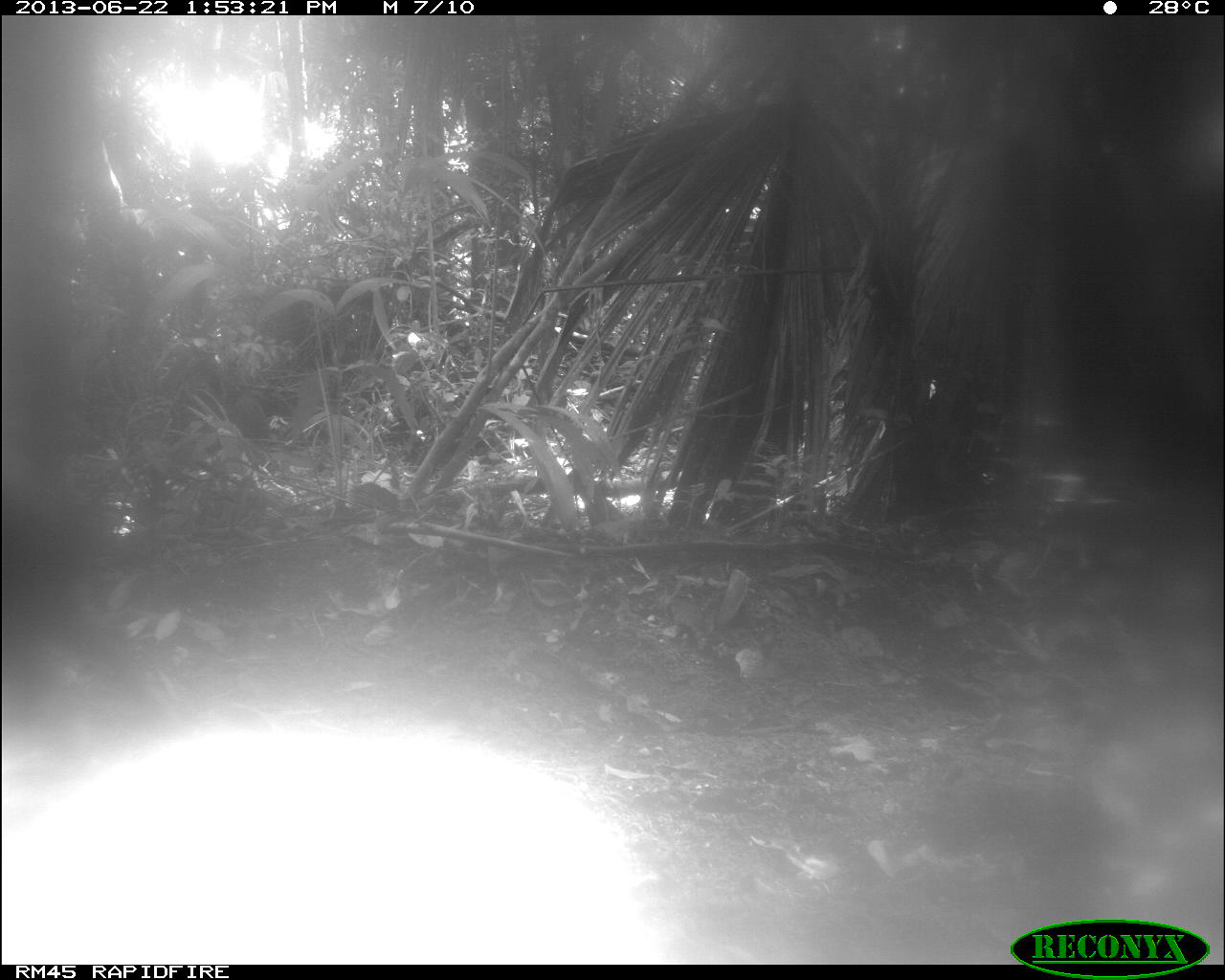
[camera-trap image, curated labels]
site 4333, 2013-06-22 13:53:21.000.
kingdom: Animalia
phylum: Chordata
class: Mammalia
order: Artiodactyla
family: Tayassuidae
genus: Tayassu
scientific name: Tayassu pecari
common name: white-lipped peccary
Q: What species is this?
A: Tayassu pecari (white-lipped peccary).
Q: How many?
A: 1.